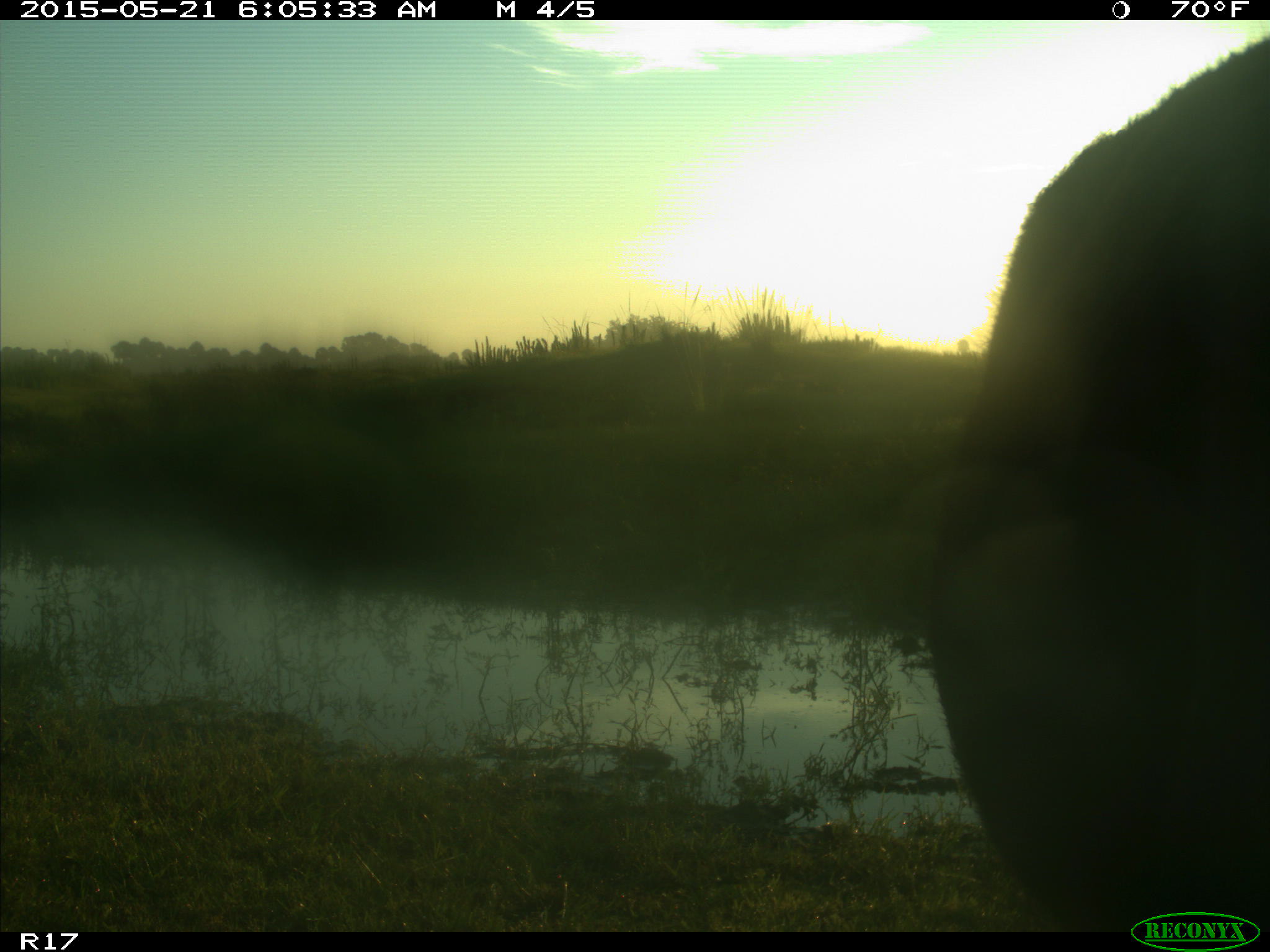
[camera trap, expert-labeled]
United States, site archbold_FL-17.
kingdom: Animalia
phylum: Chordata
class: Mammalia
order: Artiodactyla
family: Bovidae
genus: Bos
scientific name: Bos taurus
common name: domestic cow